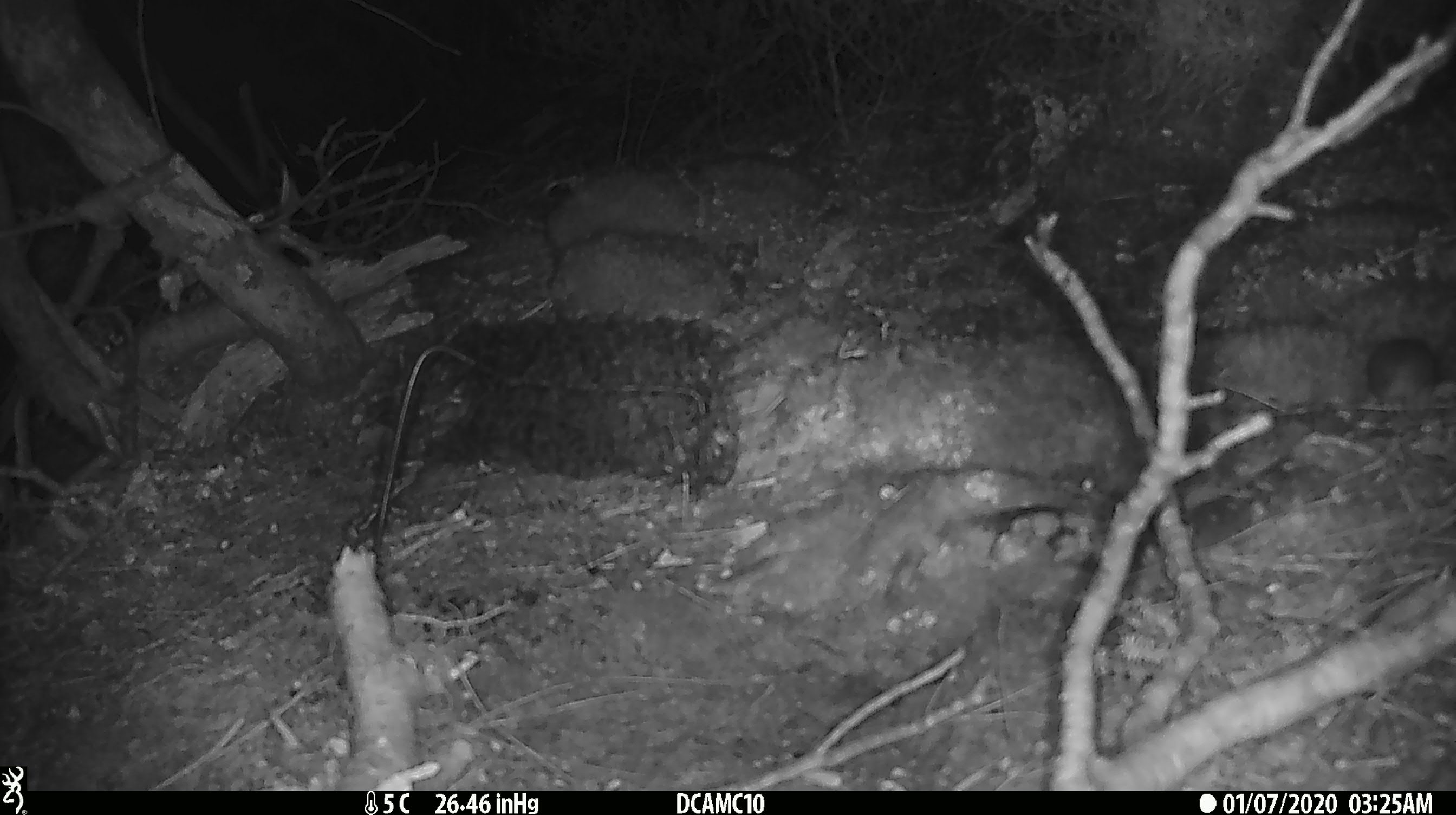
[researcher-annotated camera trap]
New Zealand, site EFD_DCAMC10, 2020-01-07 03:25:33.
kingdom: Animalia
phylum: Chordata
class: Mammalia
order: Rodentia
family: Muridae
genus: Mus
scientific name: Mus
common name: mouse